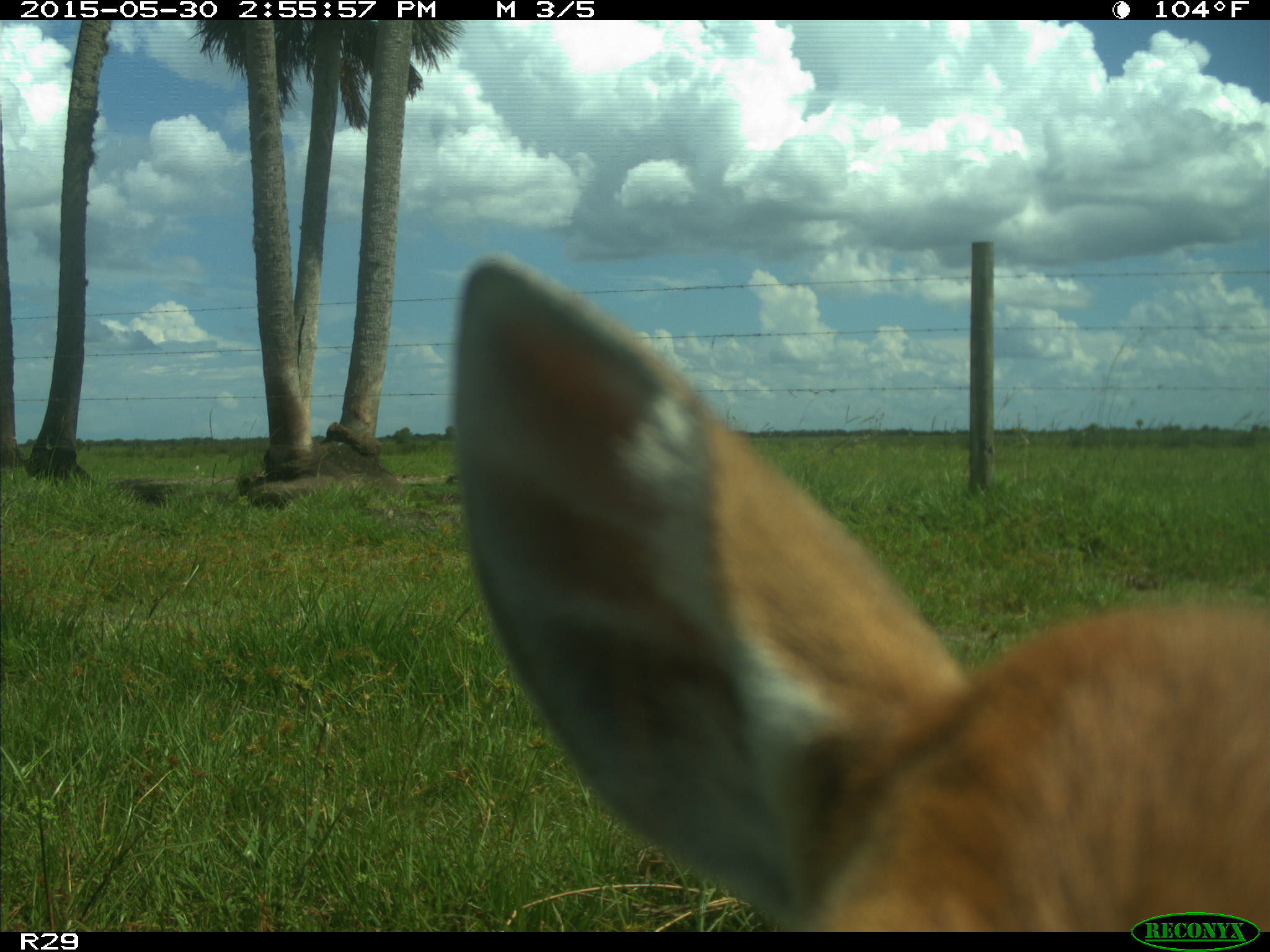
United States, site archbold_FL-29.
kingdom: Animalia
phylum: Chordata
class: Mammalia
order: Artiodactyla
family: Cervidae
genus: Odocoileus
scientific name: Odocoileus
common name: deer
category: unidentified deer